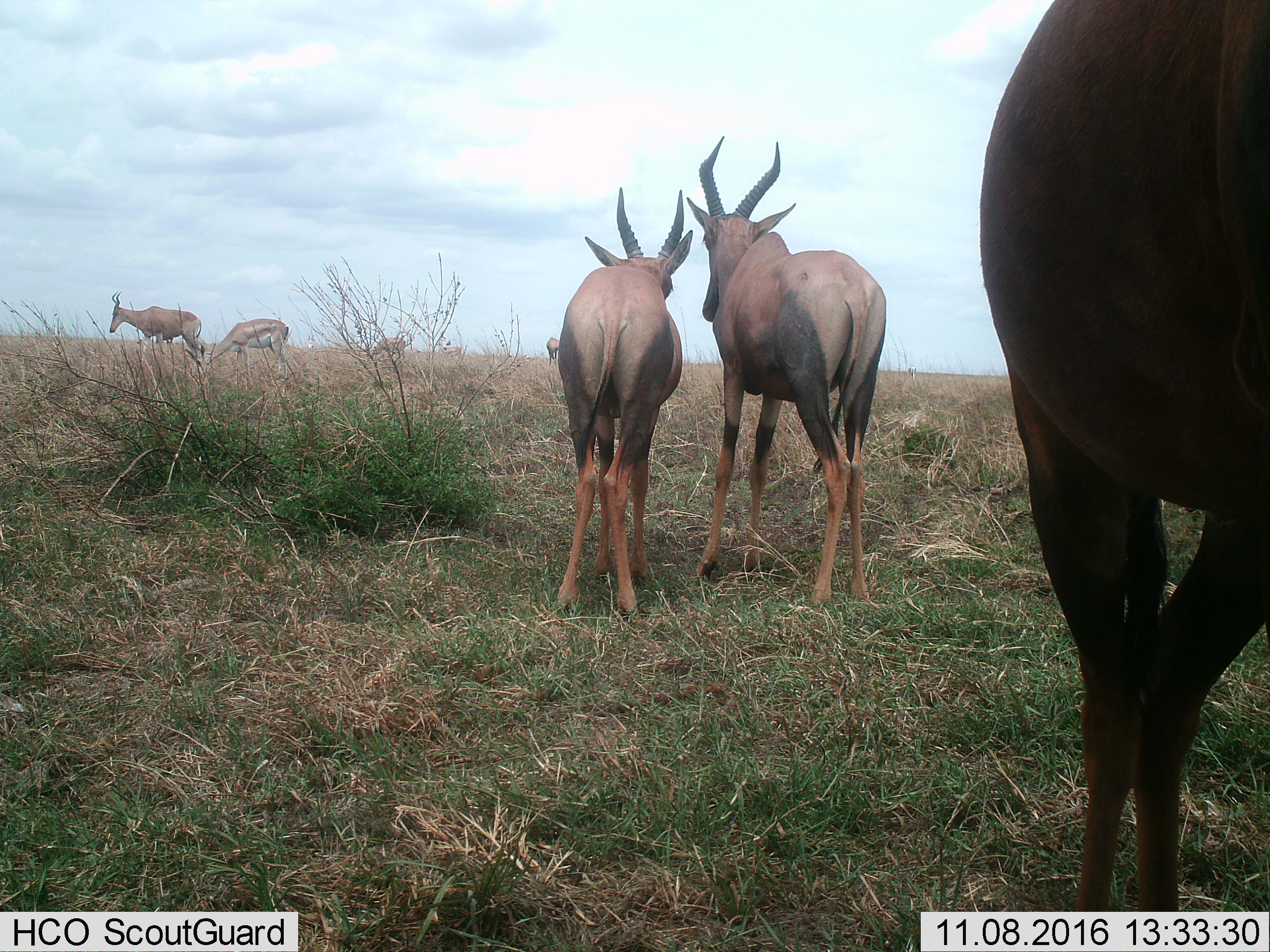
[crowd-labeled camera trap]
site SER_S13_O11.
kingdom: Animalia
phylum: Chordata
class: Mammalia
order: Artiodactyla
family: Bovidae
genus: Damaliscus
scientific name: Damaliscus lunatus jimela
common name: topi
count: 4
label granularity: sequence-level